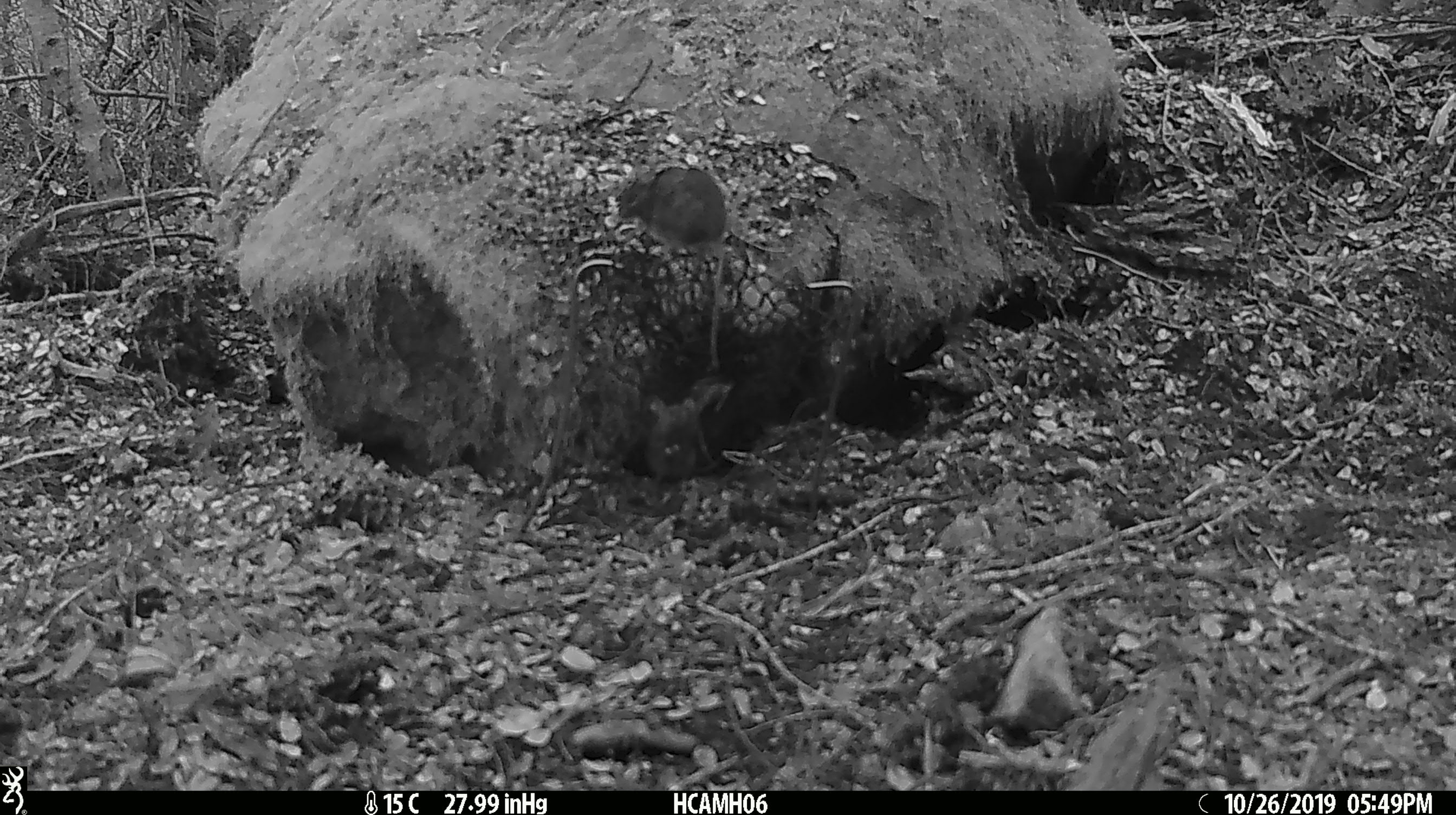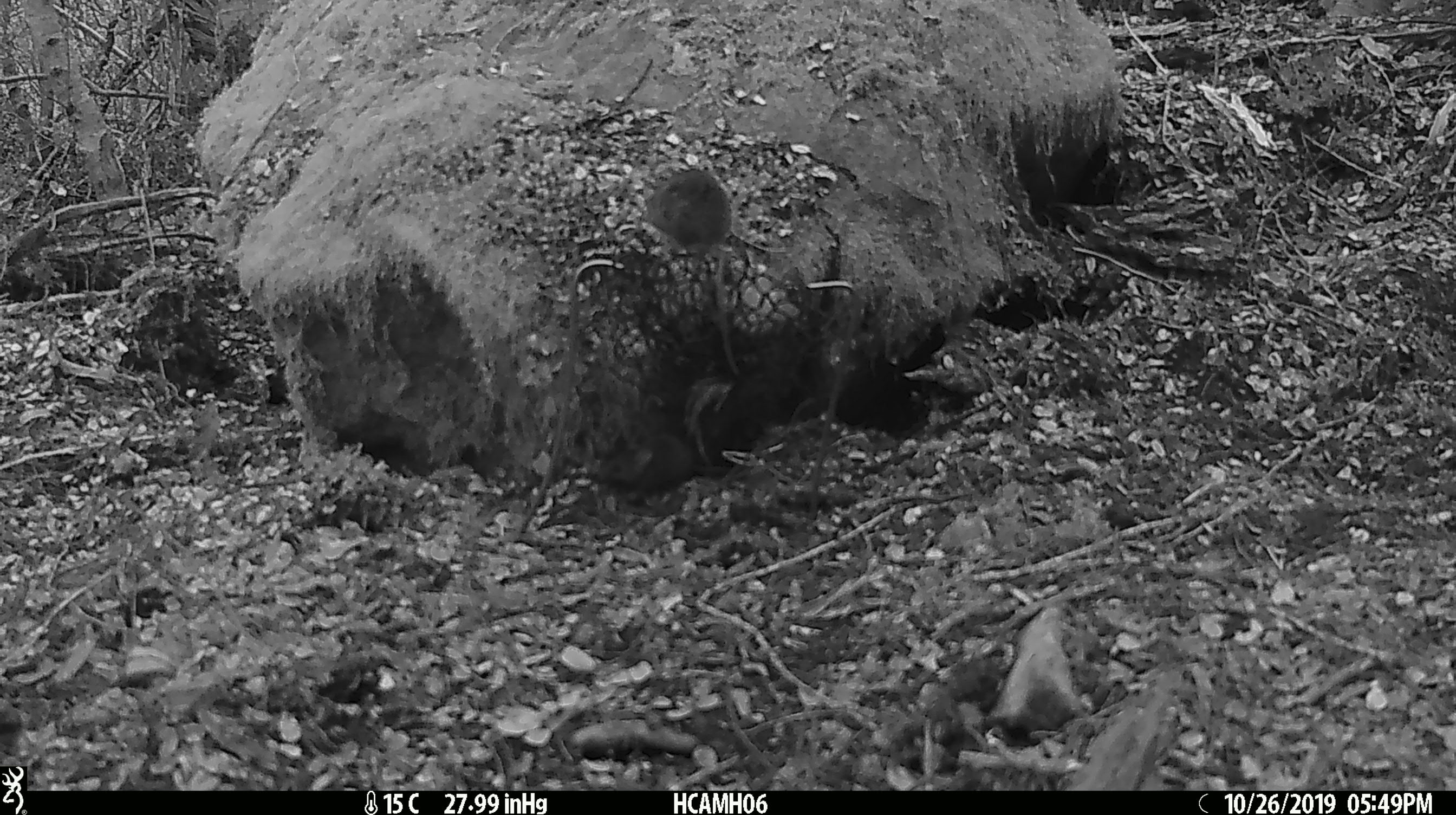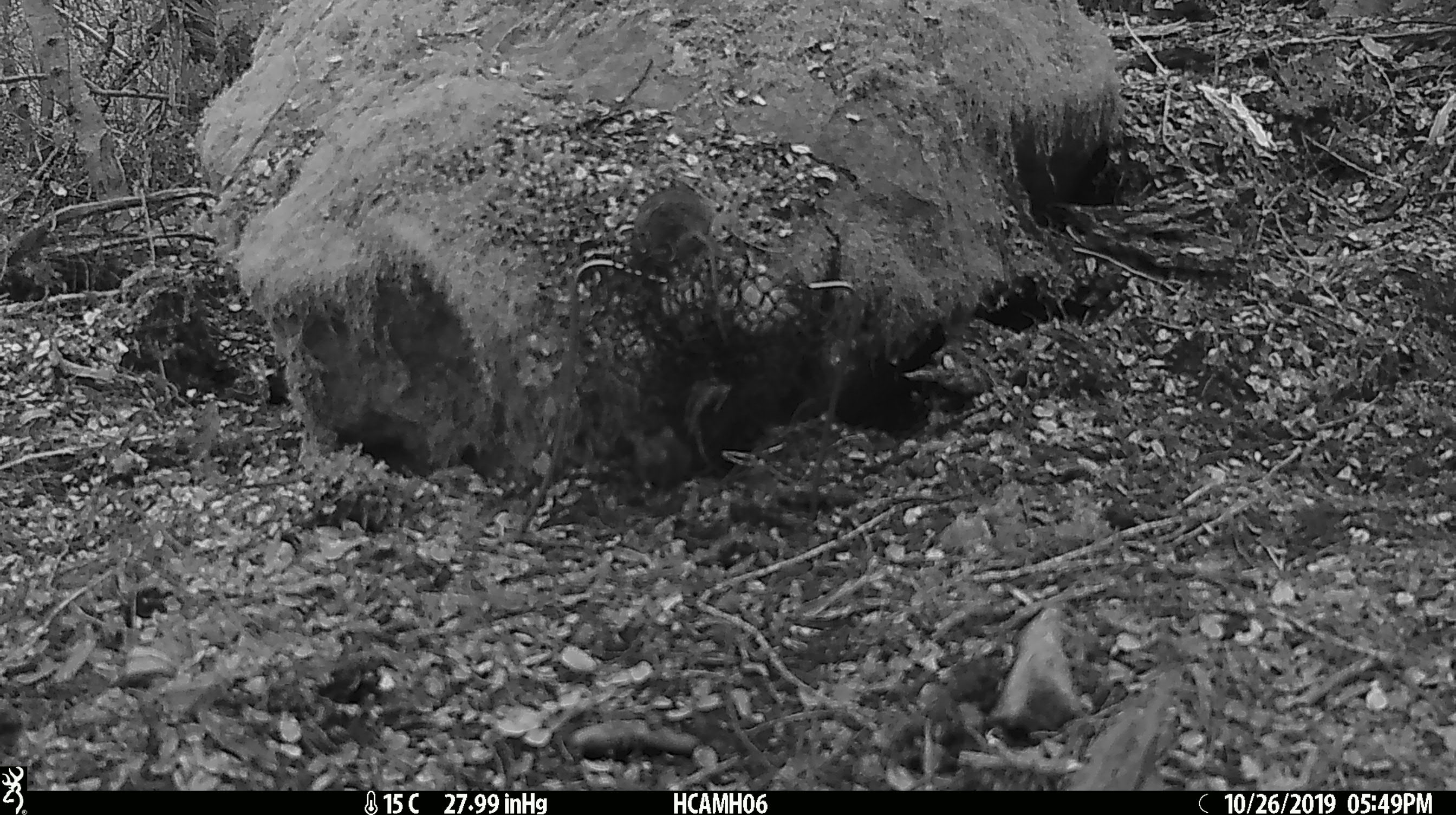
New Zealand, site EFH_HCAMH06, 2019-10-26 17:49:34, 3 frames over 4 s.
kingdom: Animalia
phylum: Chordata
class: Mammalia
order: Rodentia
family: Muridae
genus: Mus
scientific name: Mus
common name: mouse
Mouse (Mus).